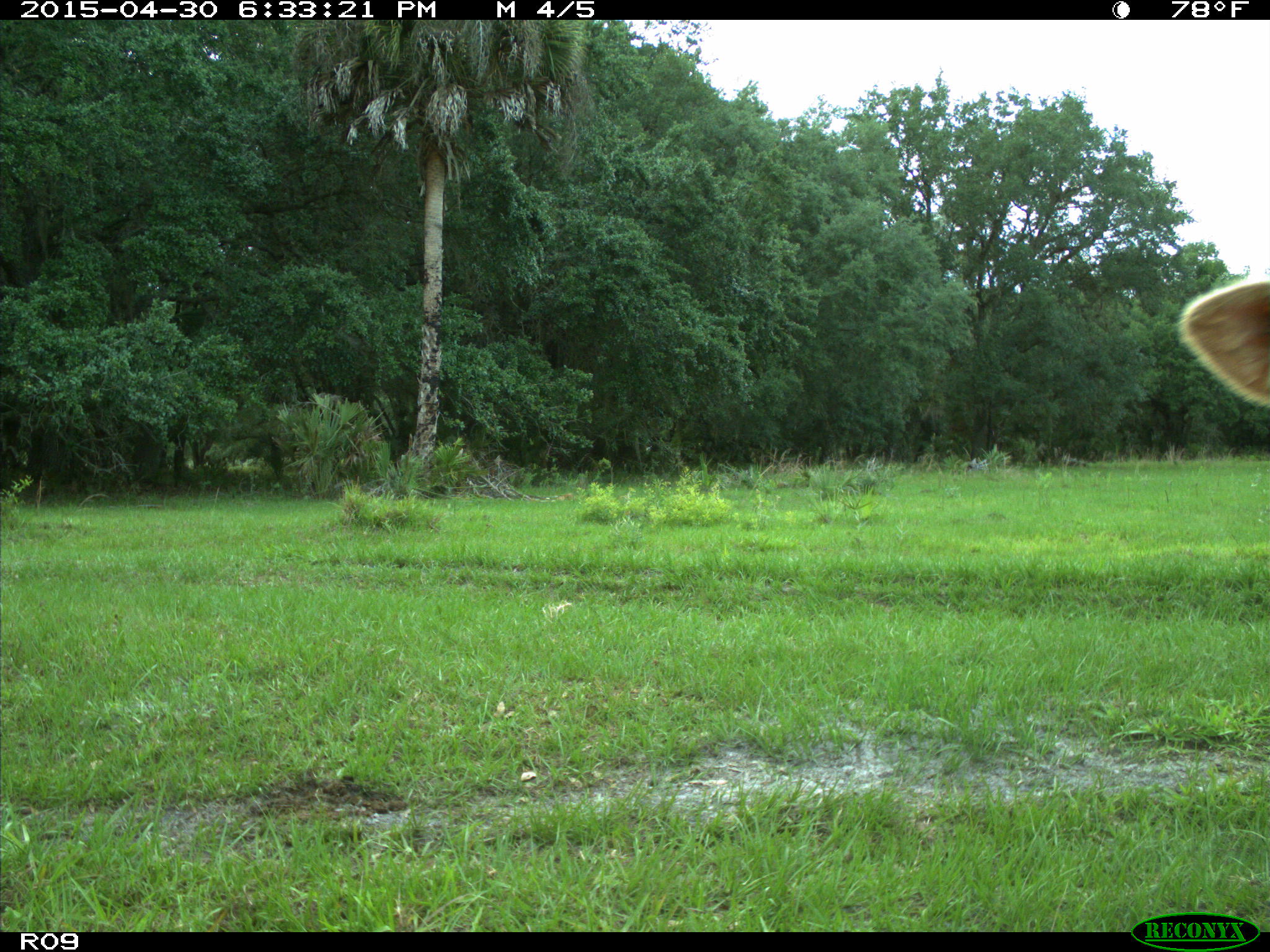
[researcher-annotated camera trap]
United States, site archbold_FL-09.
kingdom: Animalia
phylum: Chordata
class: Mammalia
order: Artiodactyla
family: Bovidae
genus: Bos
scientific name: Bos taurus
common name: domestic cow